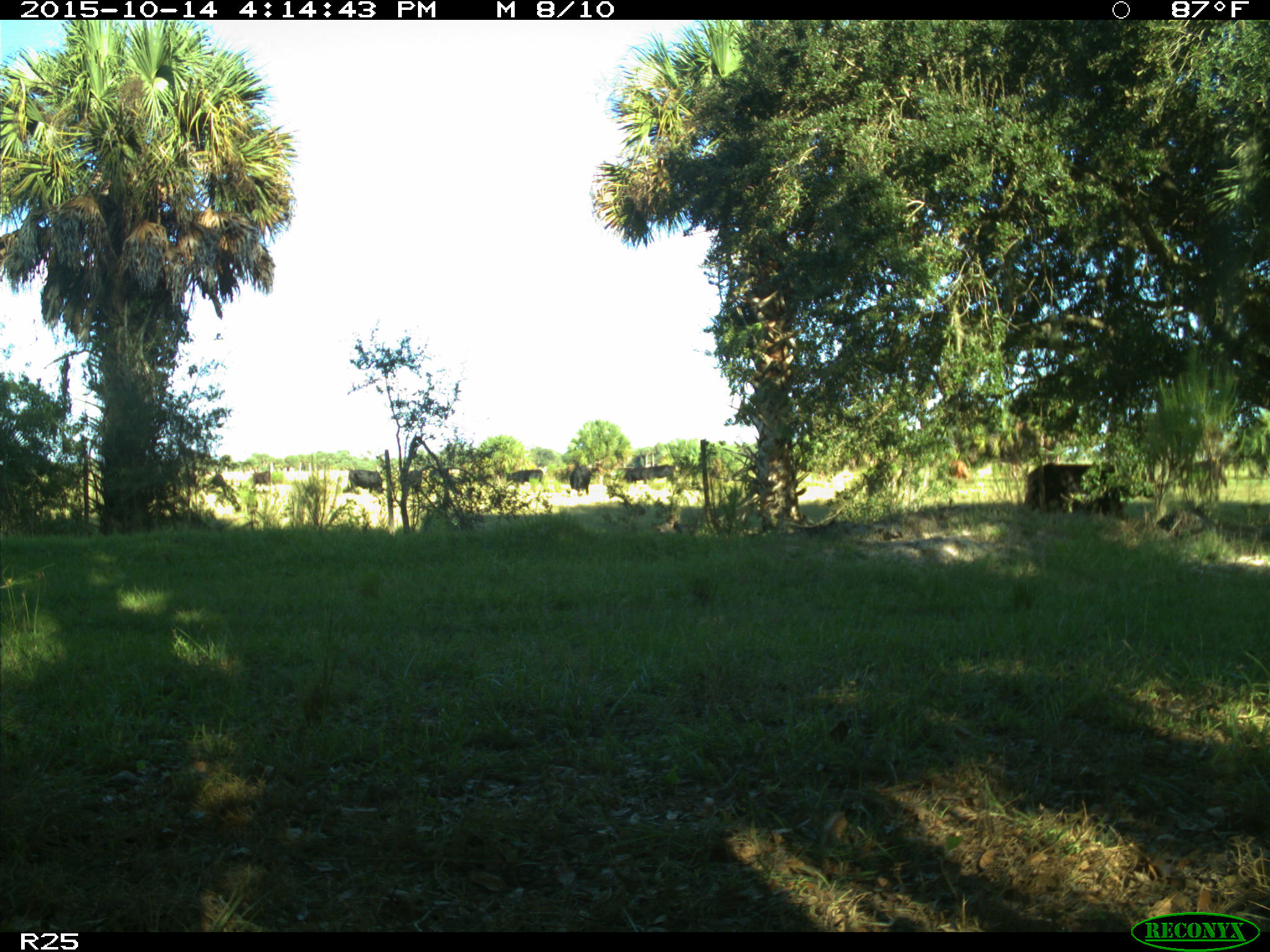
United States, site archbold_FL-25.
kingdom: Animalia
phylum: Chordata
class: Mammalia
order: Artiodactyla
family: Bovidae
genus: Bos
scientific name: Bos taurus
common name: domestic cow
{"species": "Bos taurus (domestic cow)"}